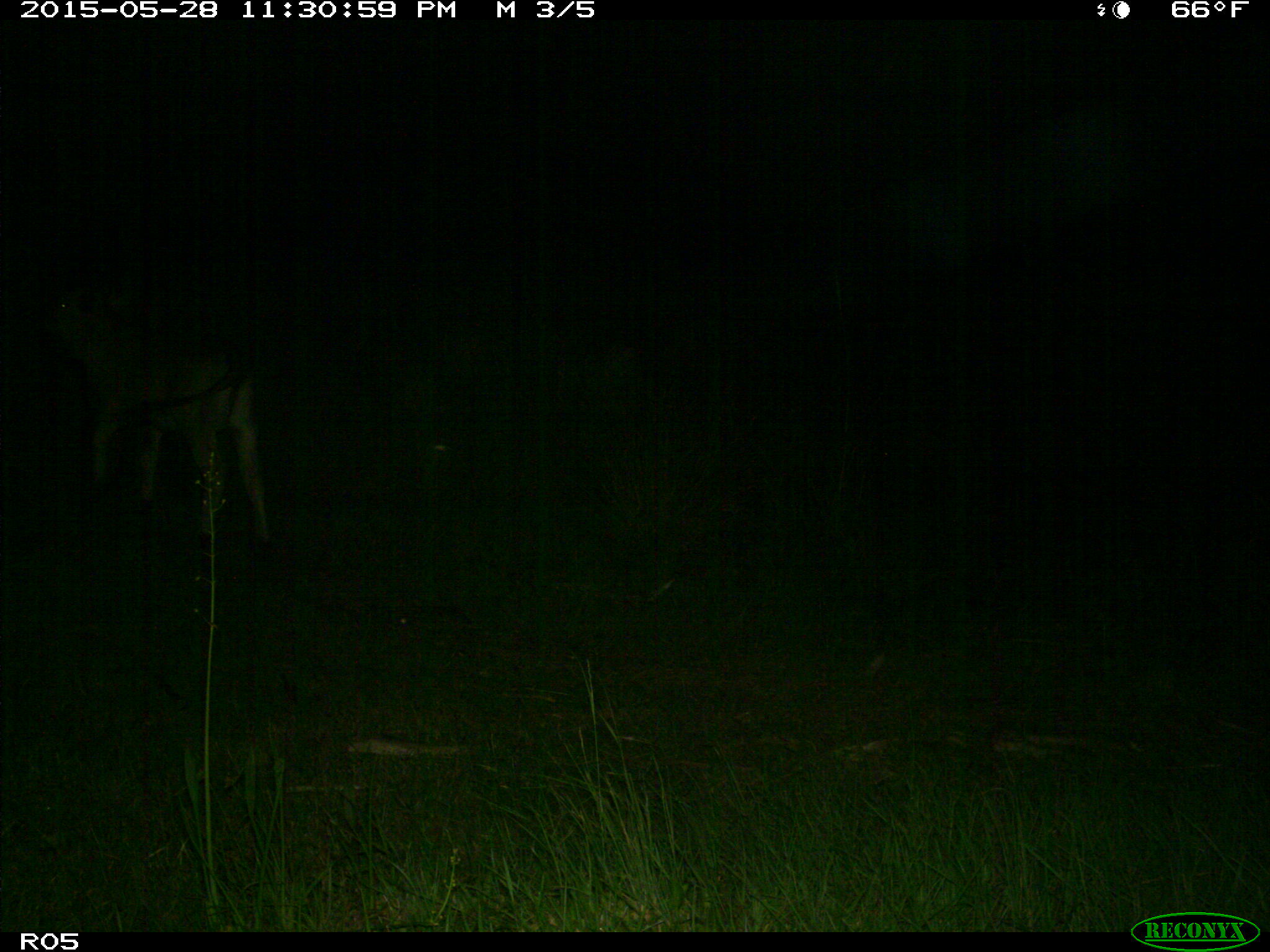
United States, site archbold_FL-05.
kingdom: Animalia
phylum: Chordata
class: Mammalia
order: Artiodactyla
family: Bovidae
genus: Bos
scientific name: Bos taurus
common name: domestic cow